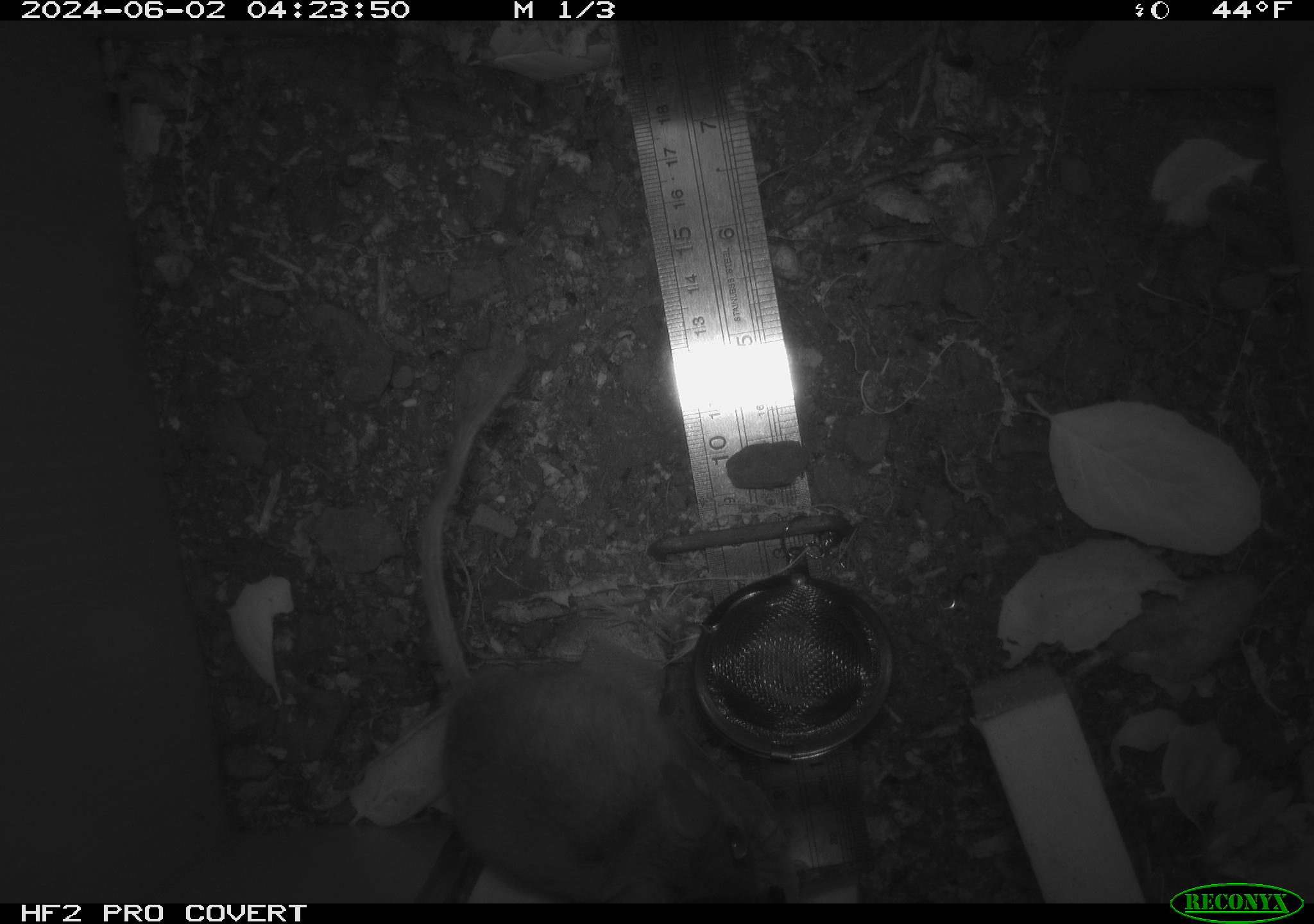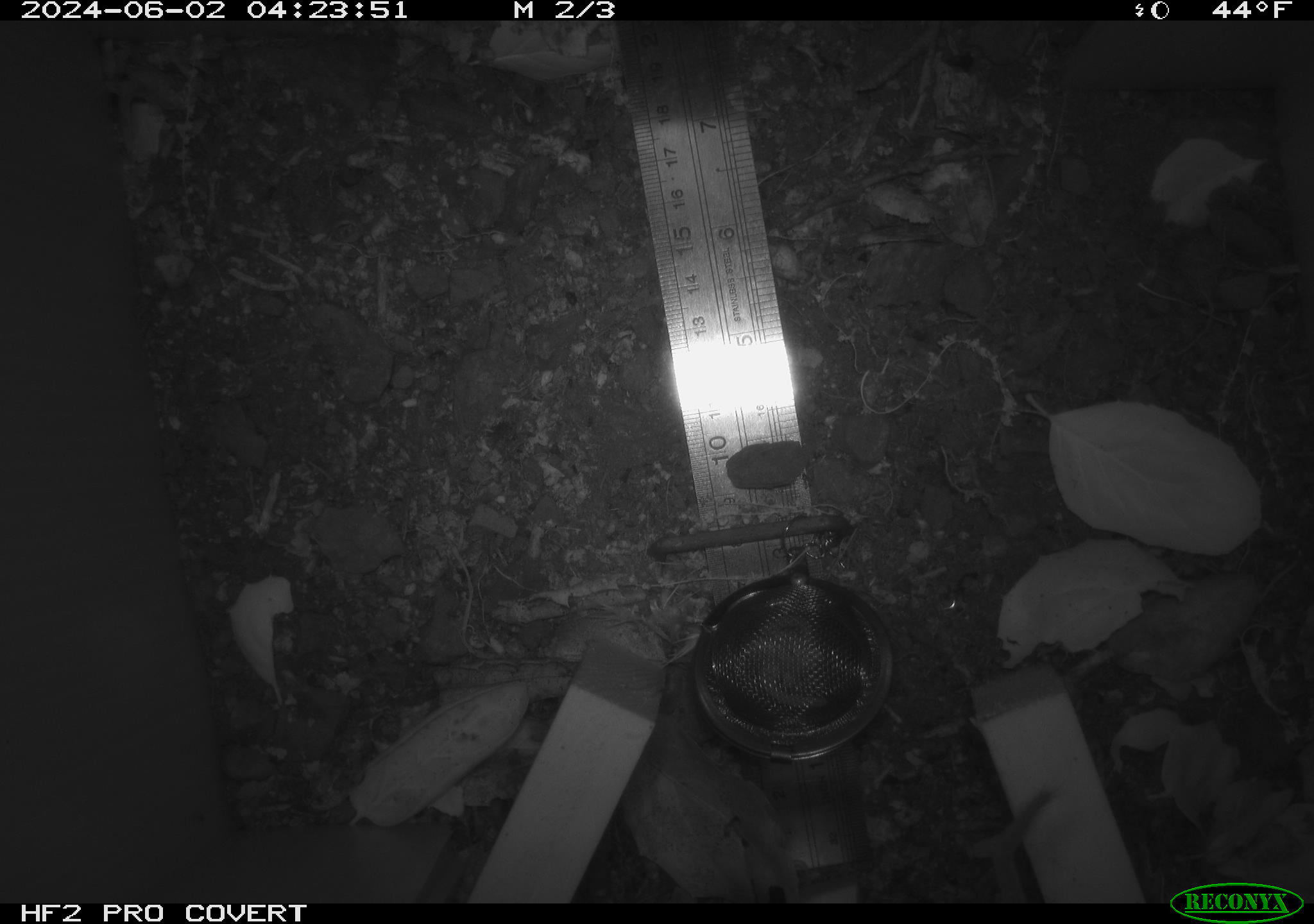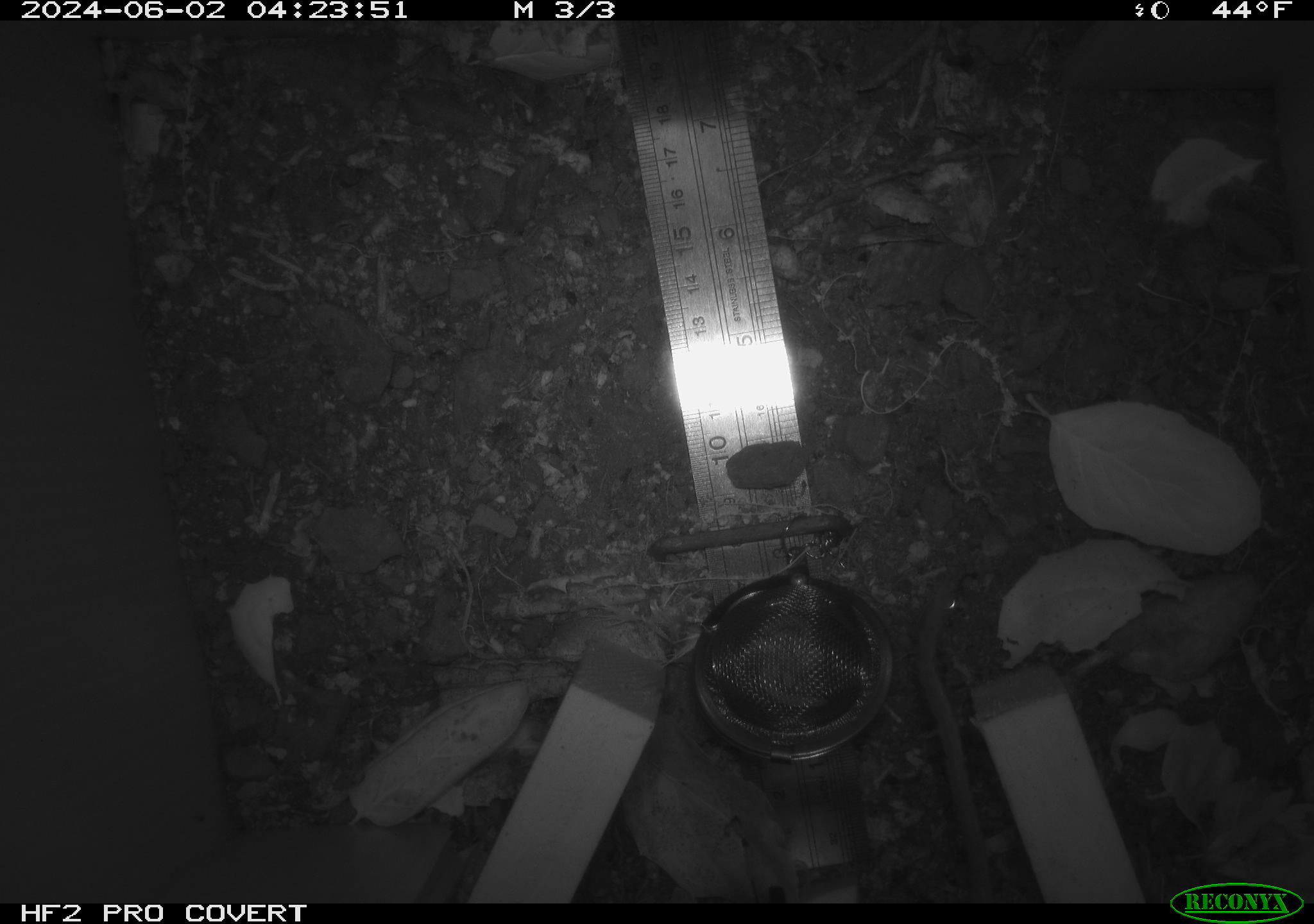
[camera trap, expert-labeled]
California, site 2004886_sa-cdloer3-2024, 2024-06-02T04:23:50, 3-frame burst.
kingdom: Animalia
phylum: Chordata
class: Mammalia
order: Rodentia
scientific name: Rodentia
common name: rodent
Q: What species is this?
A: Rodent (Rodentia).